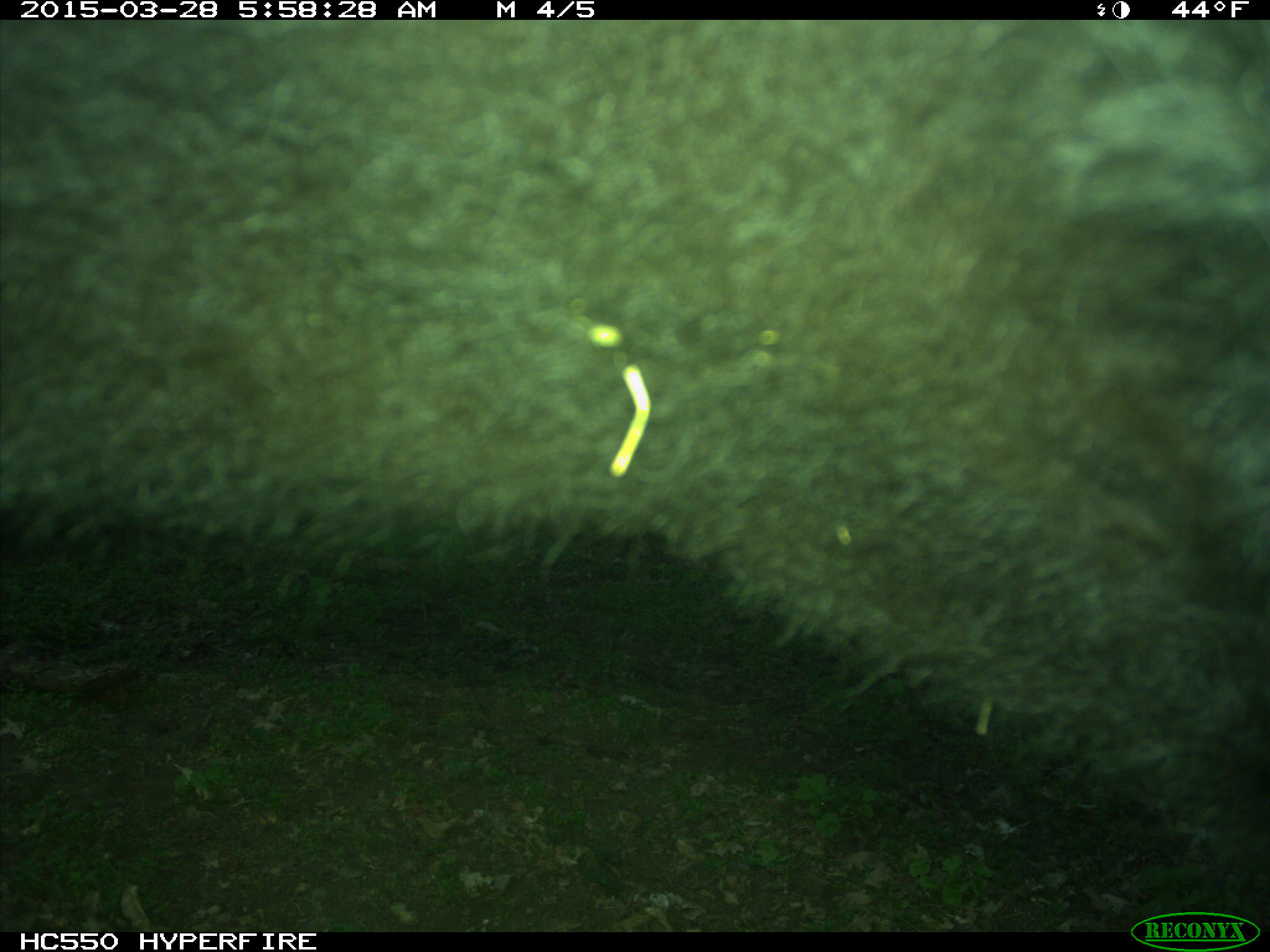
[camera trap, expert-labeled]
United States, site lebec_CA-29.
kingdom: Animalia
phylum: Chordata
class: Mammalia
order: Artiodactyla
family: Bovidae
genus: Bos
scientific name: Bos taurus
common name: domestic cow